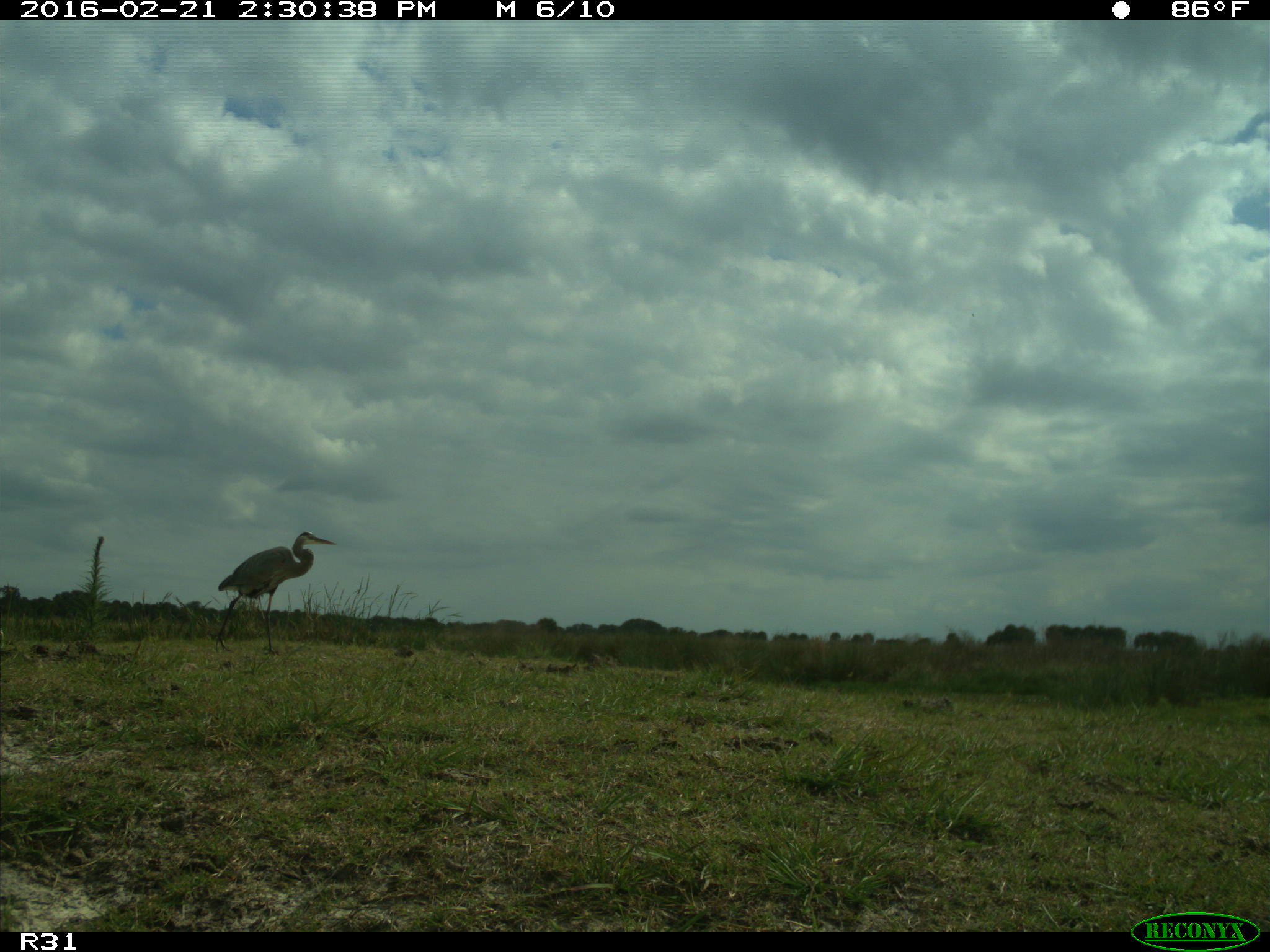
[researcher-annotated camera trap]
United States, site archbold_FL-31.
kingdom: Animalia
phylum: Chordata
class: Aves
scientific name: Aves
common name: birds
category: unidentified bird